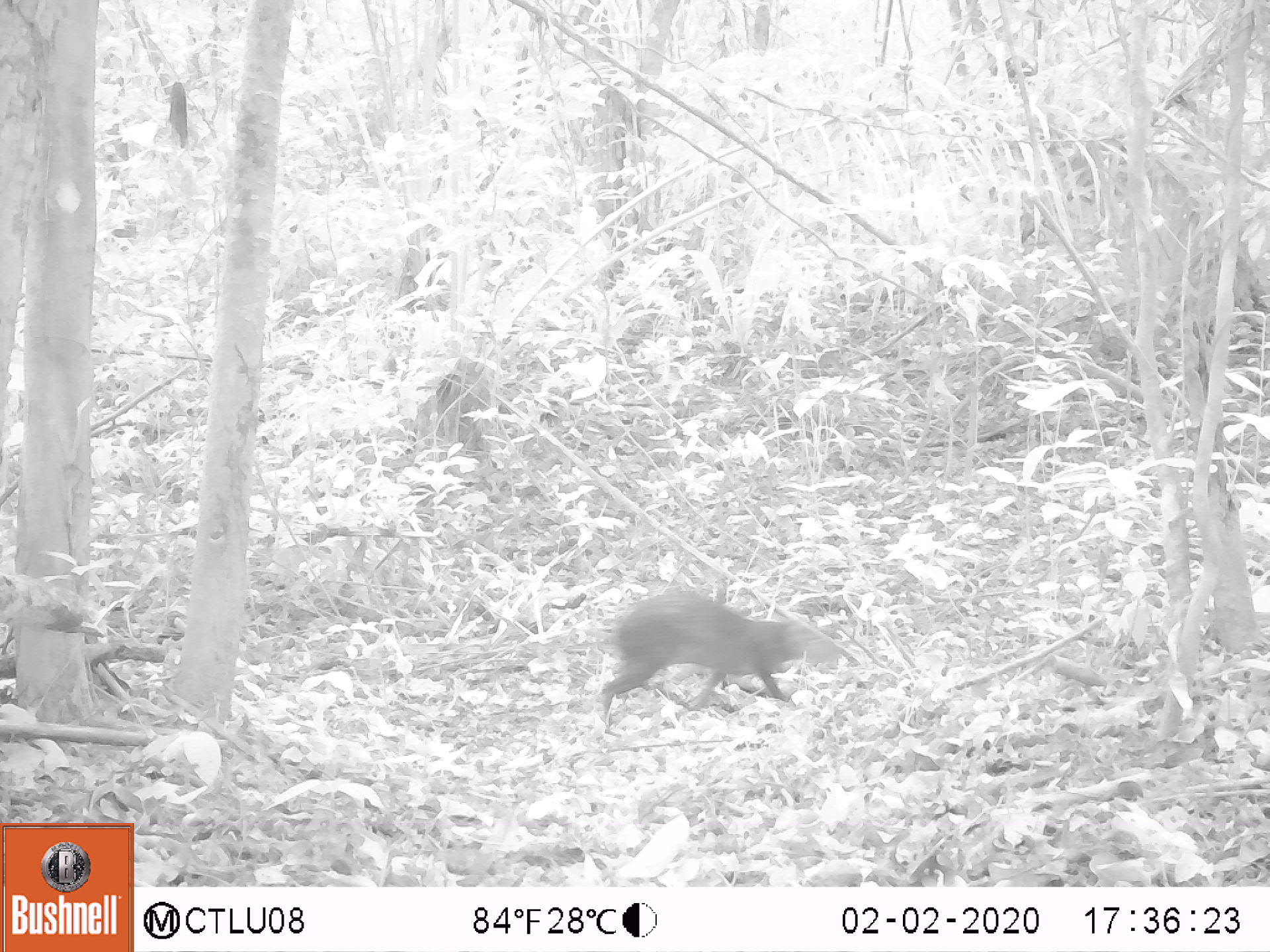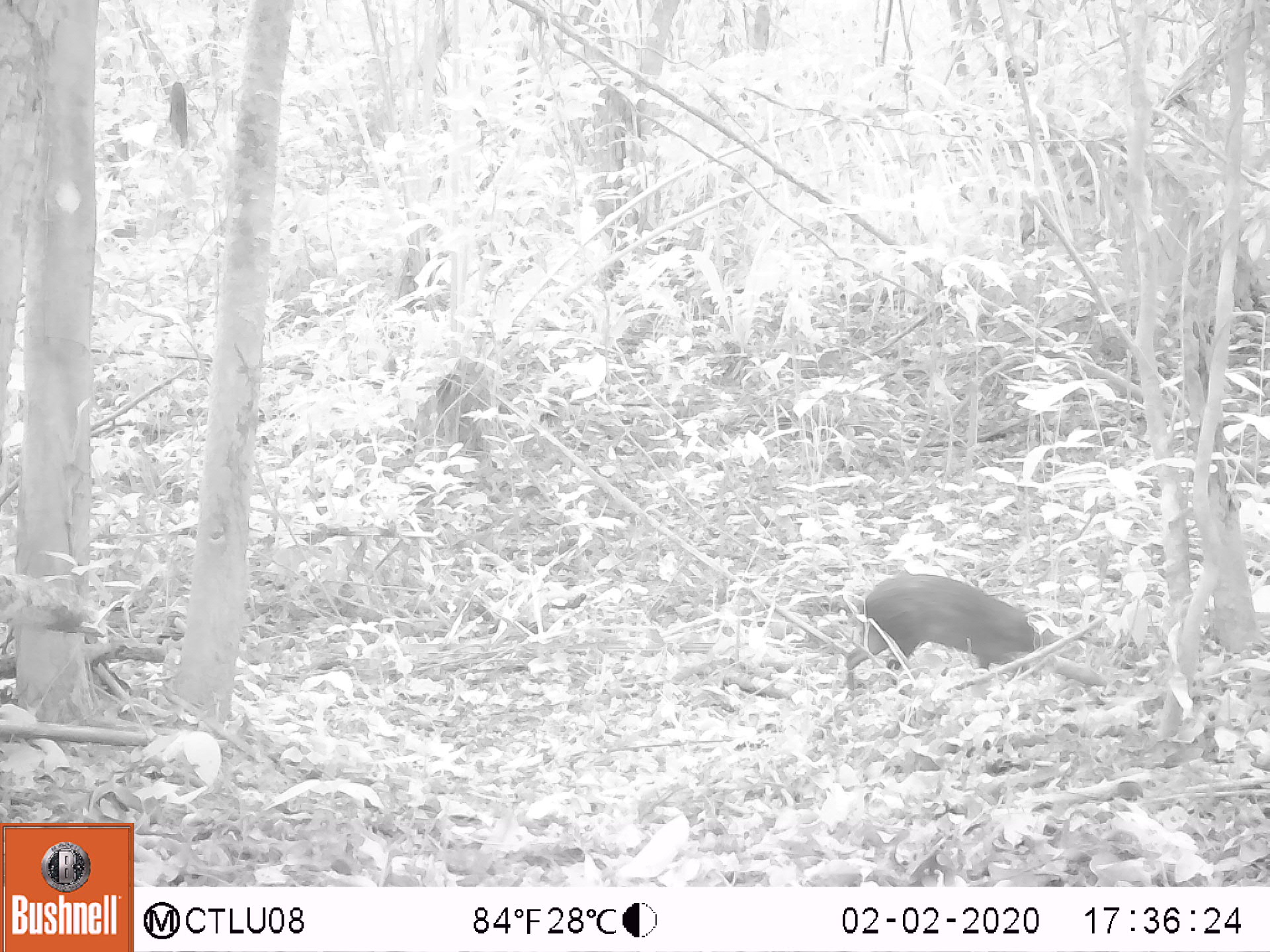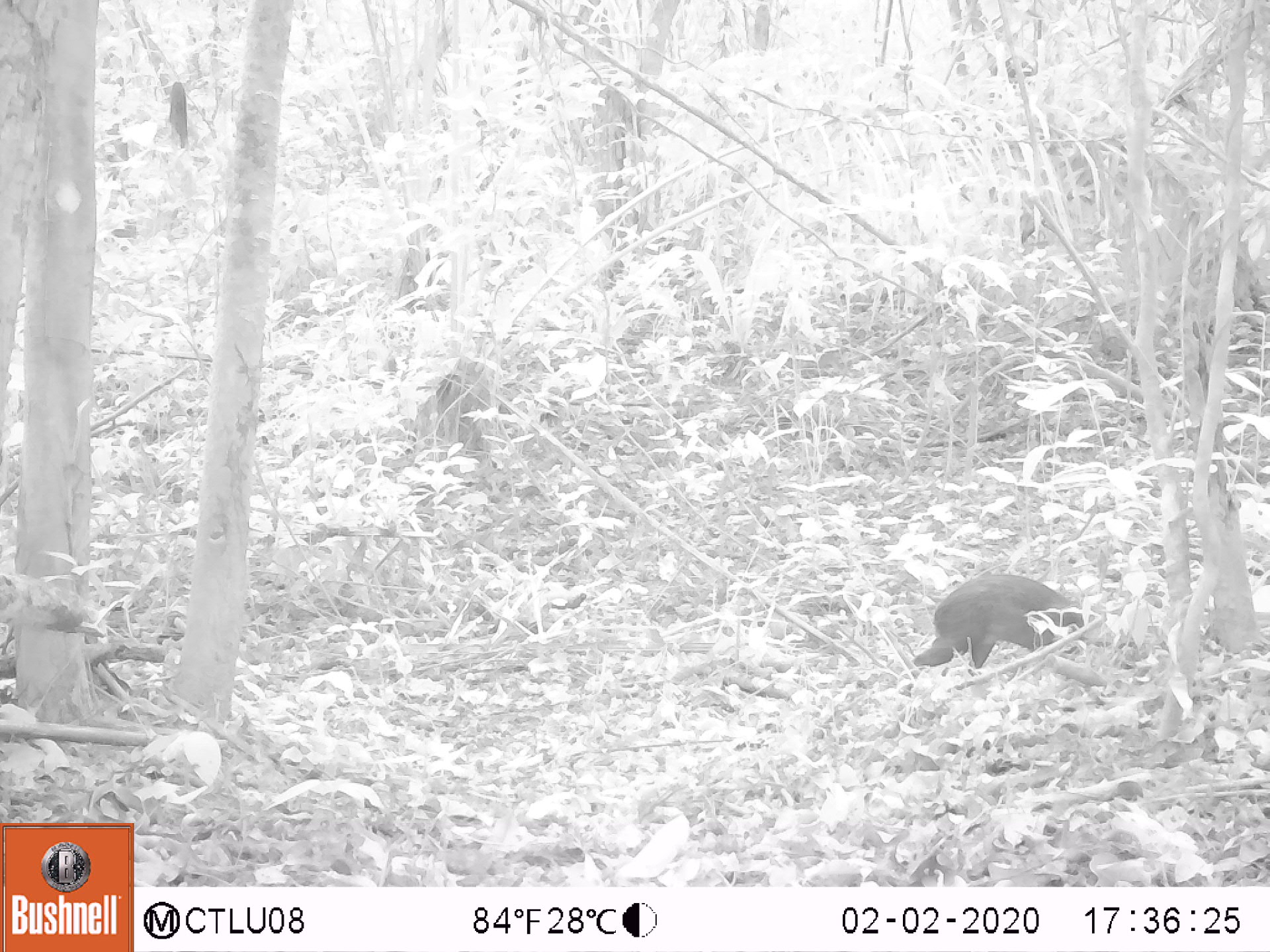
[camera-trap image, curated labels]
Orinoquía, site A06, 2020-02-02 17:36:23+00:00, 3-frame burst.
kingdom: Animalia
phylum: Chordata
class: Mammalia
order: Rodentia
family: Dasyproctidae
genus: Dasyprocta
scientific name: Dasyprocta fuliginosa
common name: black agouti